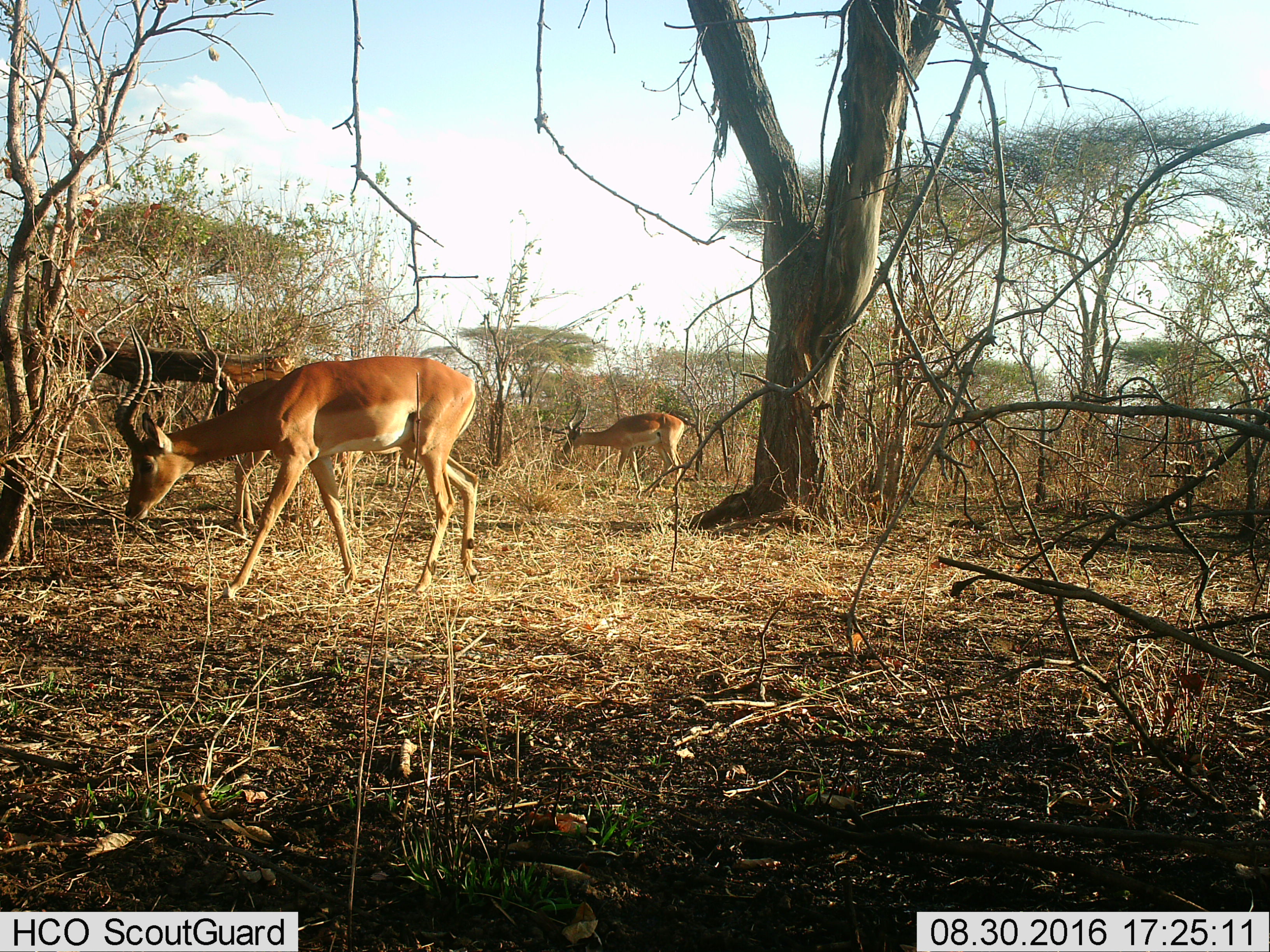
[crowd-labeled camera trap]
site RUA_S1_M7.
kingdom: Animalia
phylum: Chordata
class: Mammalia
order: Artiodactyla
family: Bovidae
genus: Aepyceros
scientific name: Aepyceros melampus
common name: impala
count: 3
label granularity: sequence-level